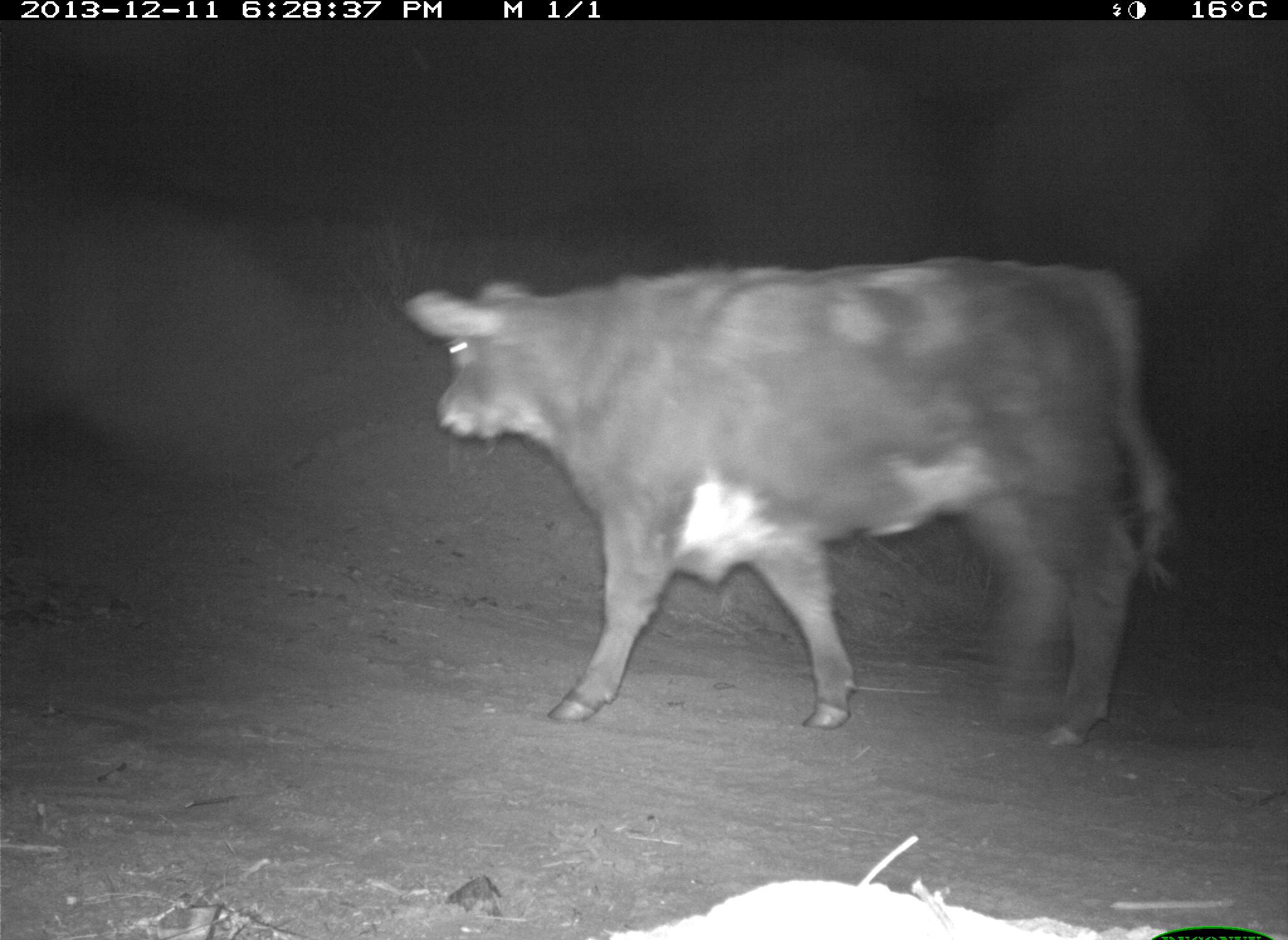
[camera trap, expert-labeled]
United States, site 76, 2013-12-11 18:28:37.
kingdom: Animalia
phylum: Chordata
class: Mammalia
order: Artiodactyla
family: Bovidae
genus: Bos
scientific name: Bos taurus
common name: cow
Cow (Bos taurus).